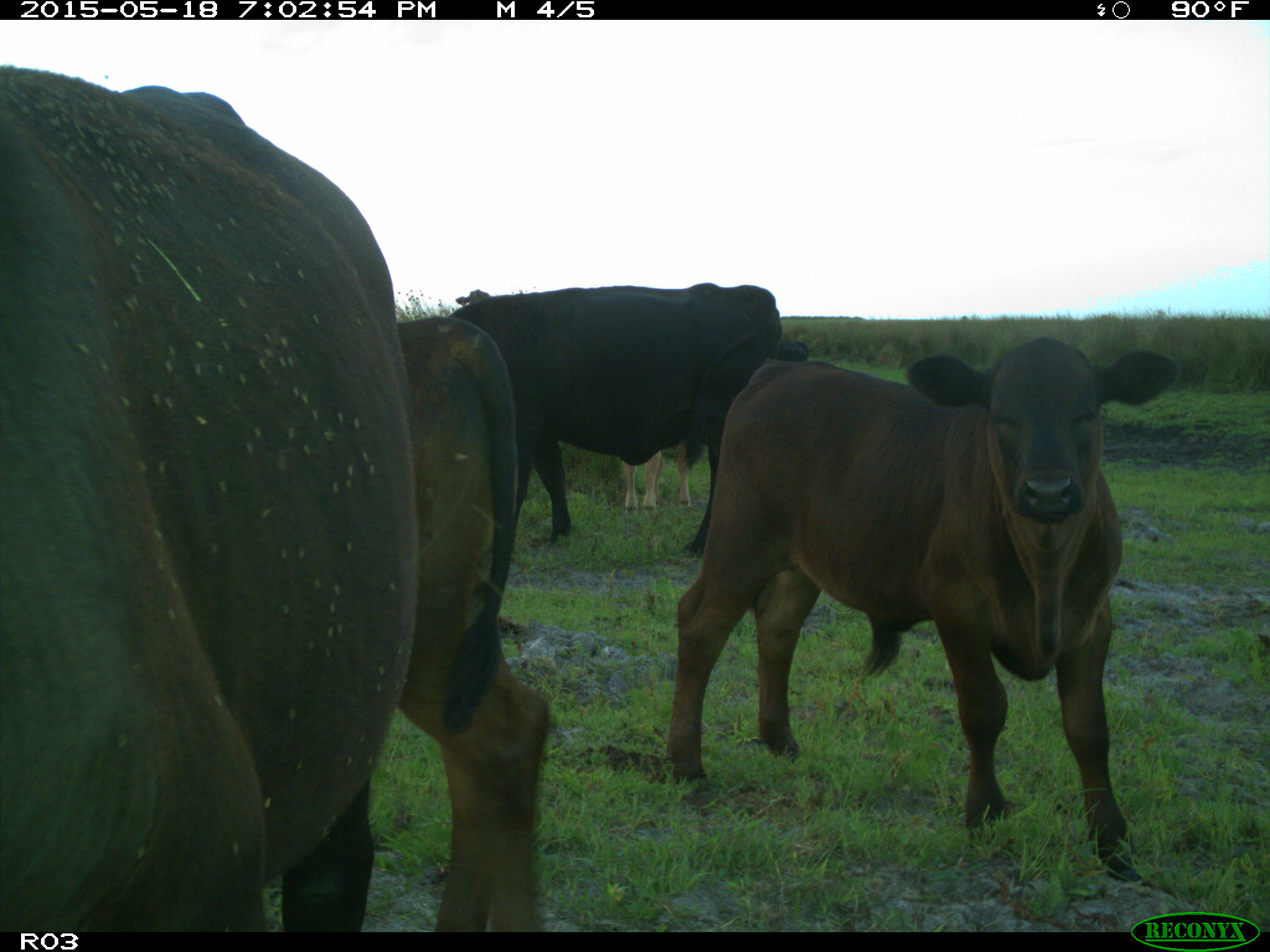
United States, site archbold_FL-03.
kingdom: Animalia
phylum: Chordata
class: Mammalia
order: Artiodactyla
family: Bovidae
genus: Bos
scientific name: Bos taurus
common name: domestic cow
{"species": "Bos taurus (domestic cow)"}